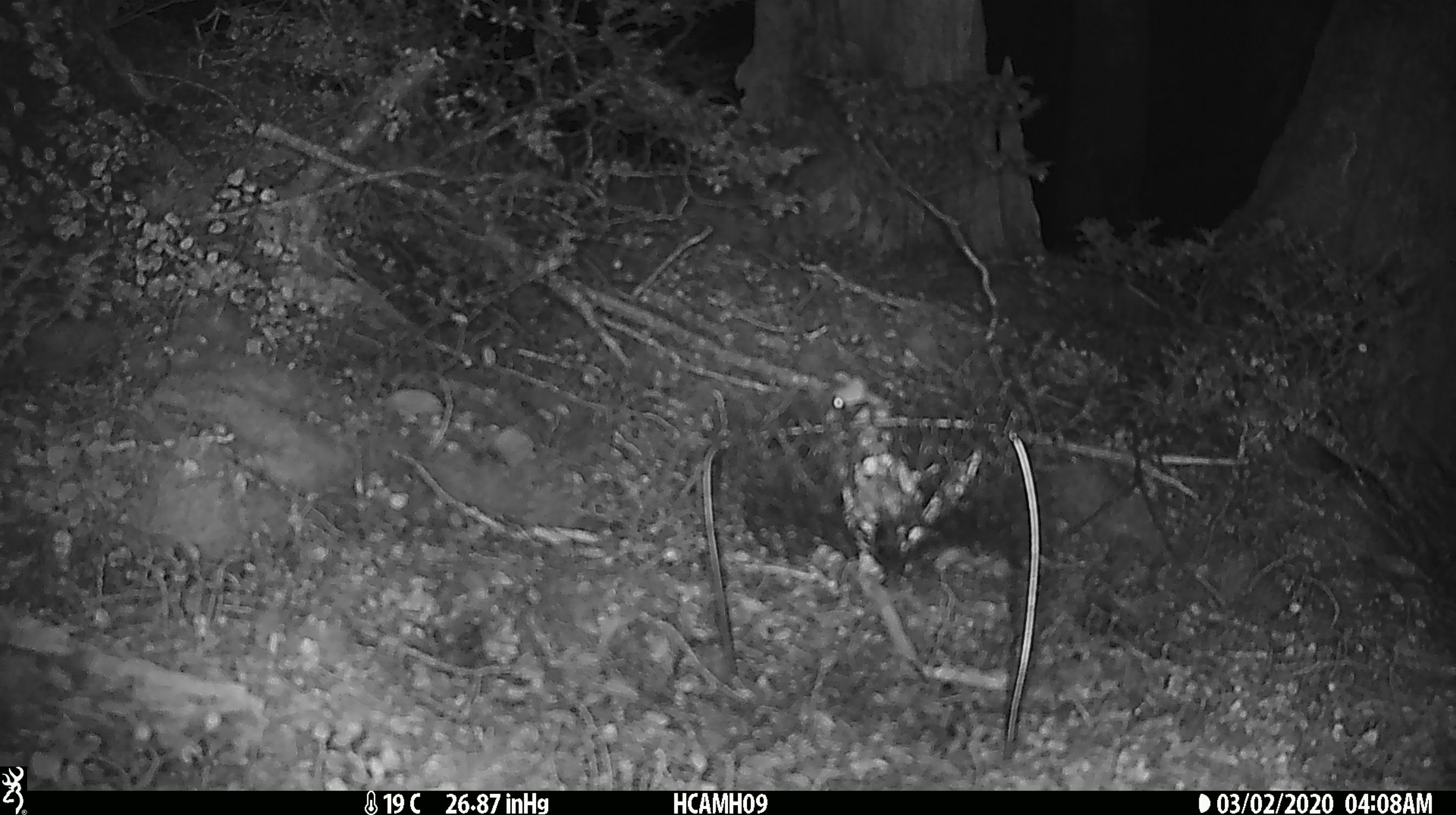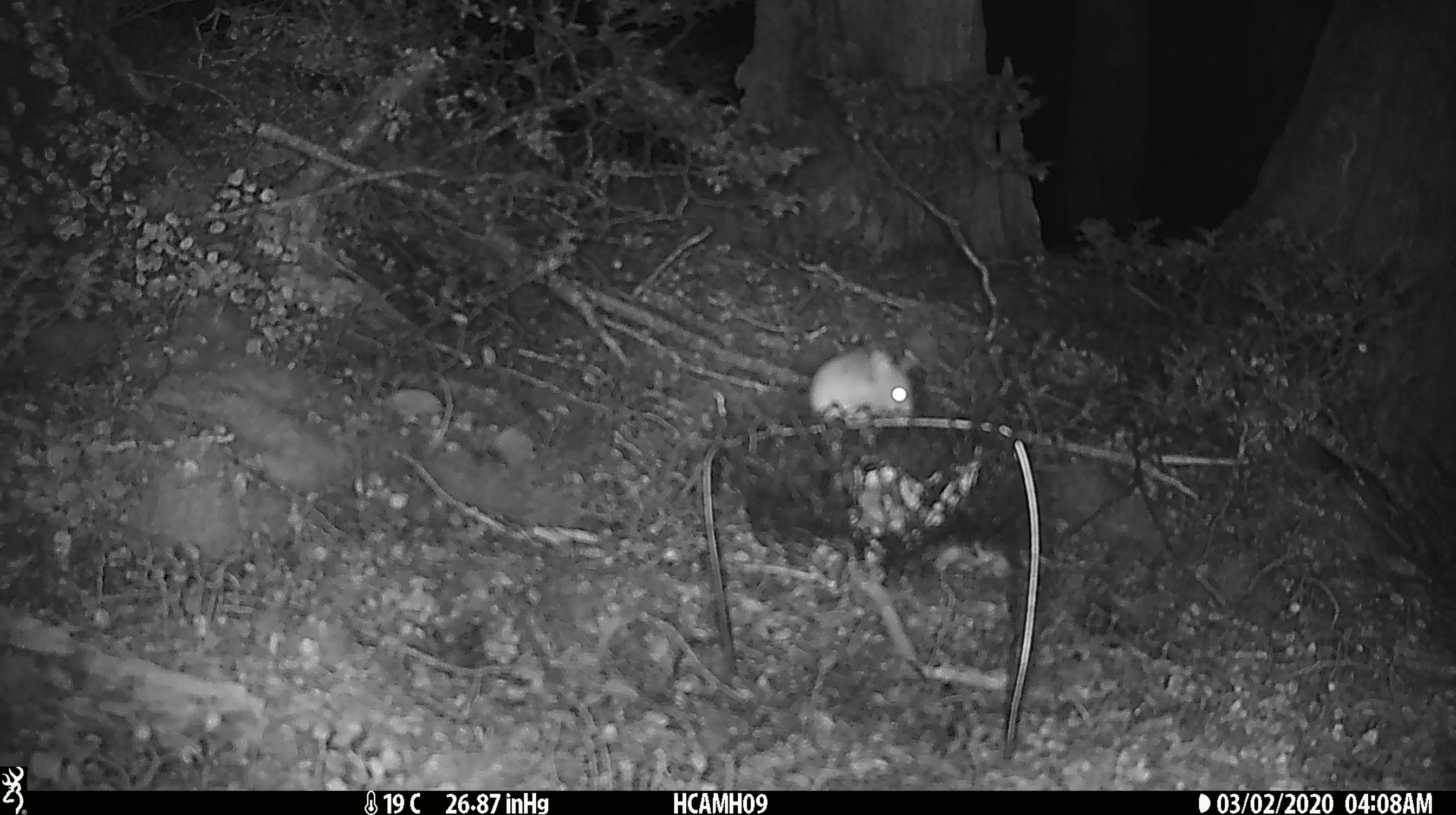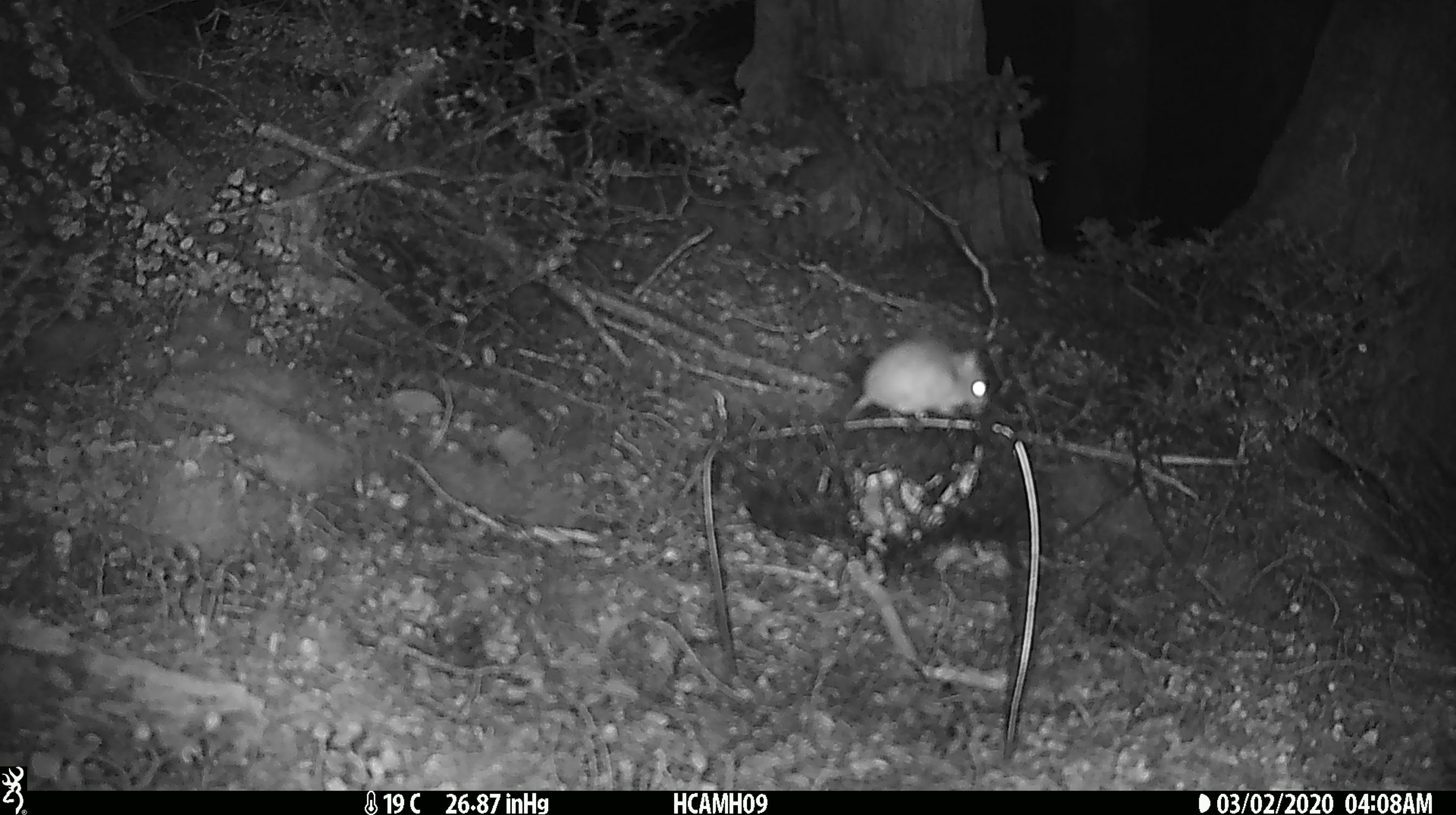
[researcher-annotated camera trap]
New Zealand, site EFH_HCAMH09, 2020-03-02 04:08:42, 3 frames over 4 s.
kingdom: Animalia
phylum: Chordata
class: Mammalia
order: Rodentia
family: Muridae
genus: Mus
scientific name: Mus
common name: mouse